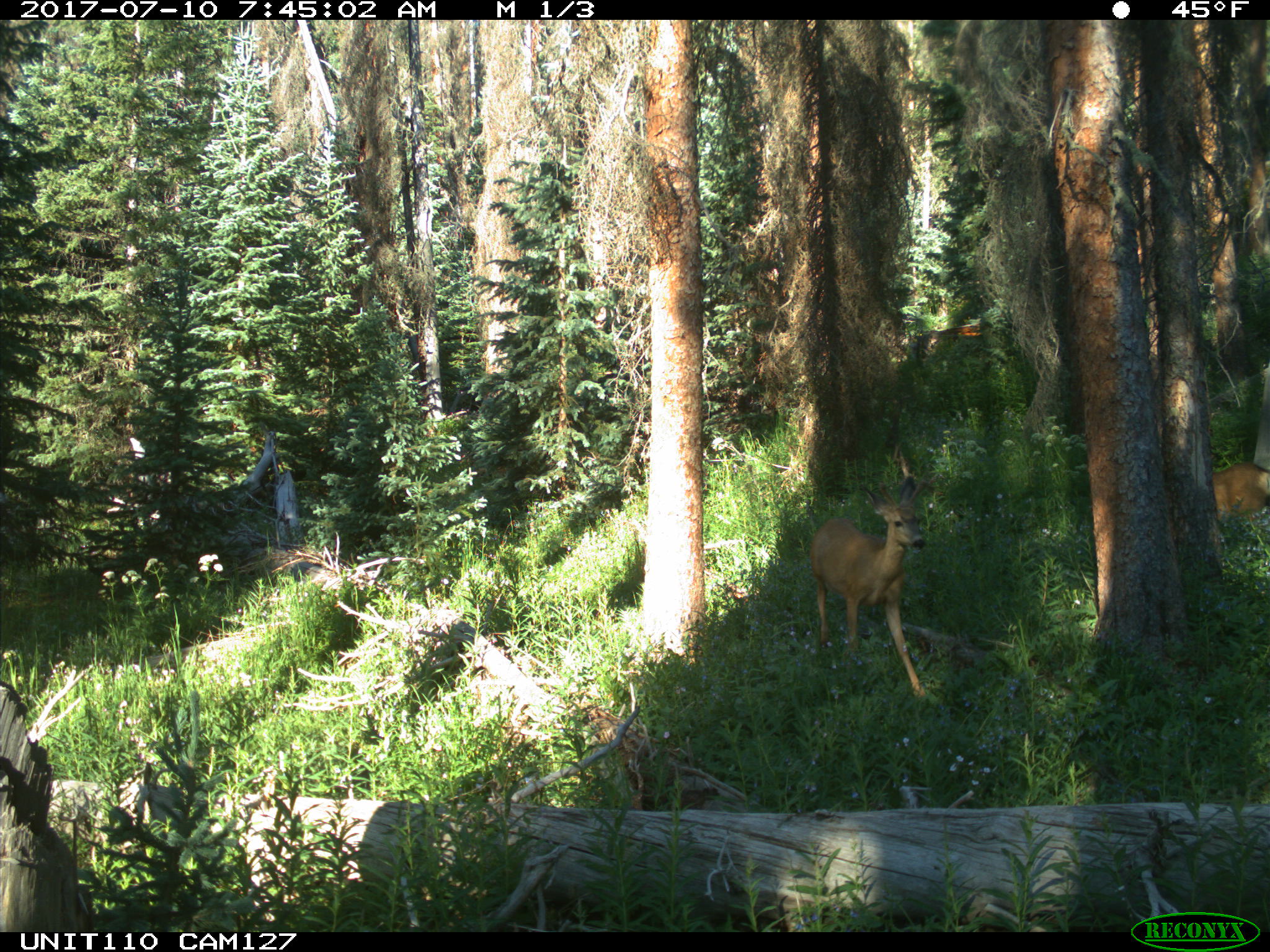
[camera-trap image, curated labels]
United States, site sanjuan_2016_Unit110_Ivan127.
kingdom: Animalia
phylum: Chordata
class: Mammalia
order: Artiodactyla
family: Cervidae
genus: Odocoileus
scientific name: Odocoileus hemionus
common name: mule deer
Odocoileus hemionus (mule deer).